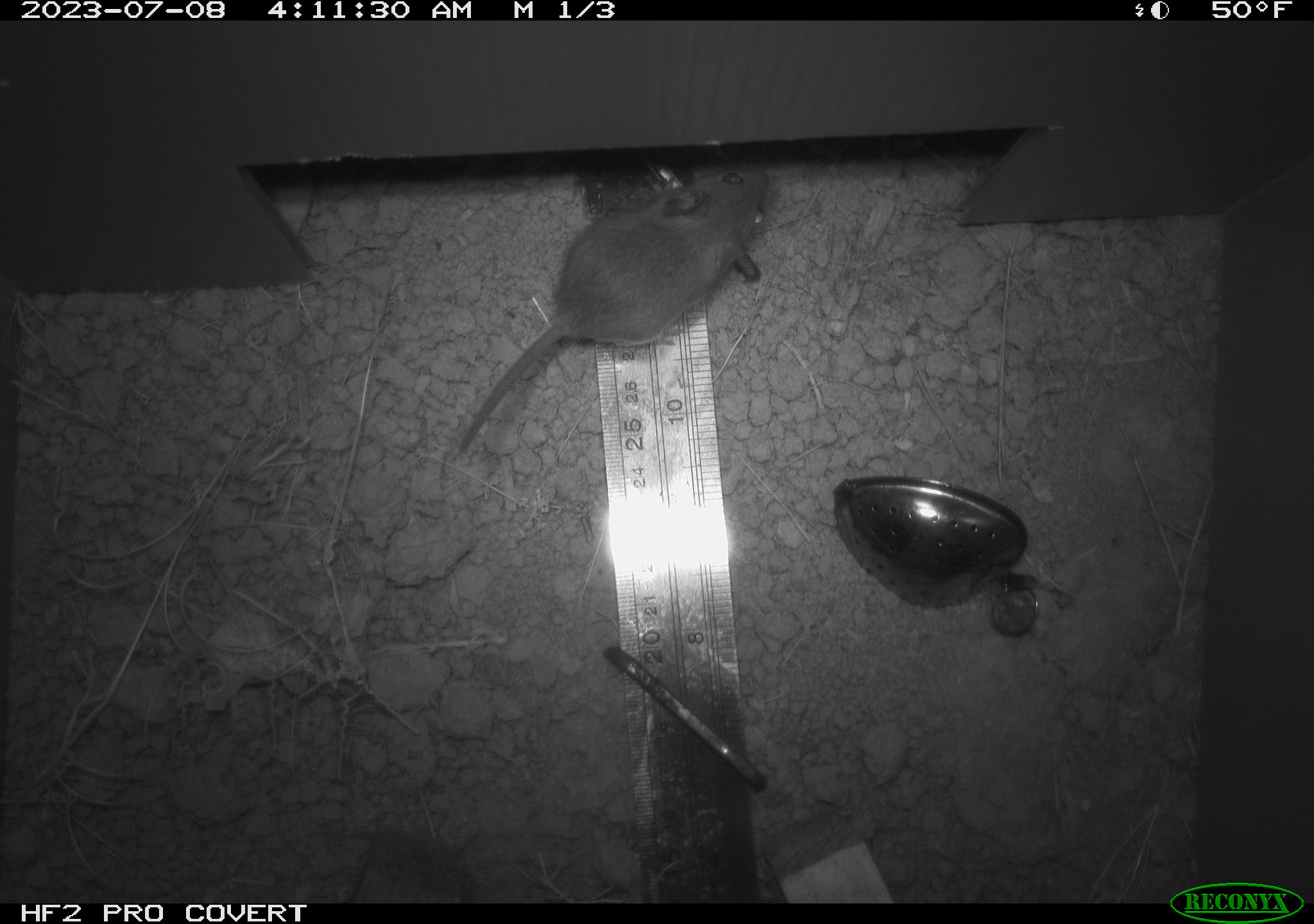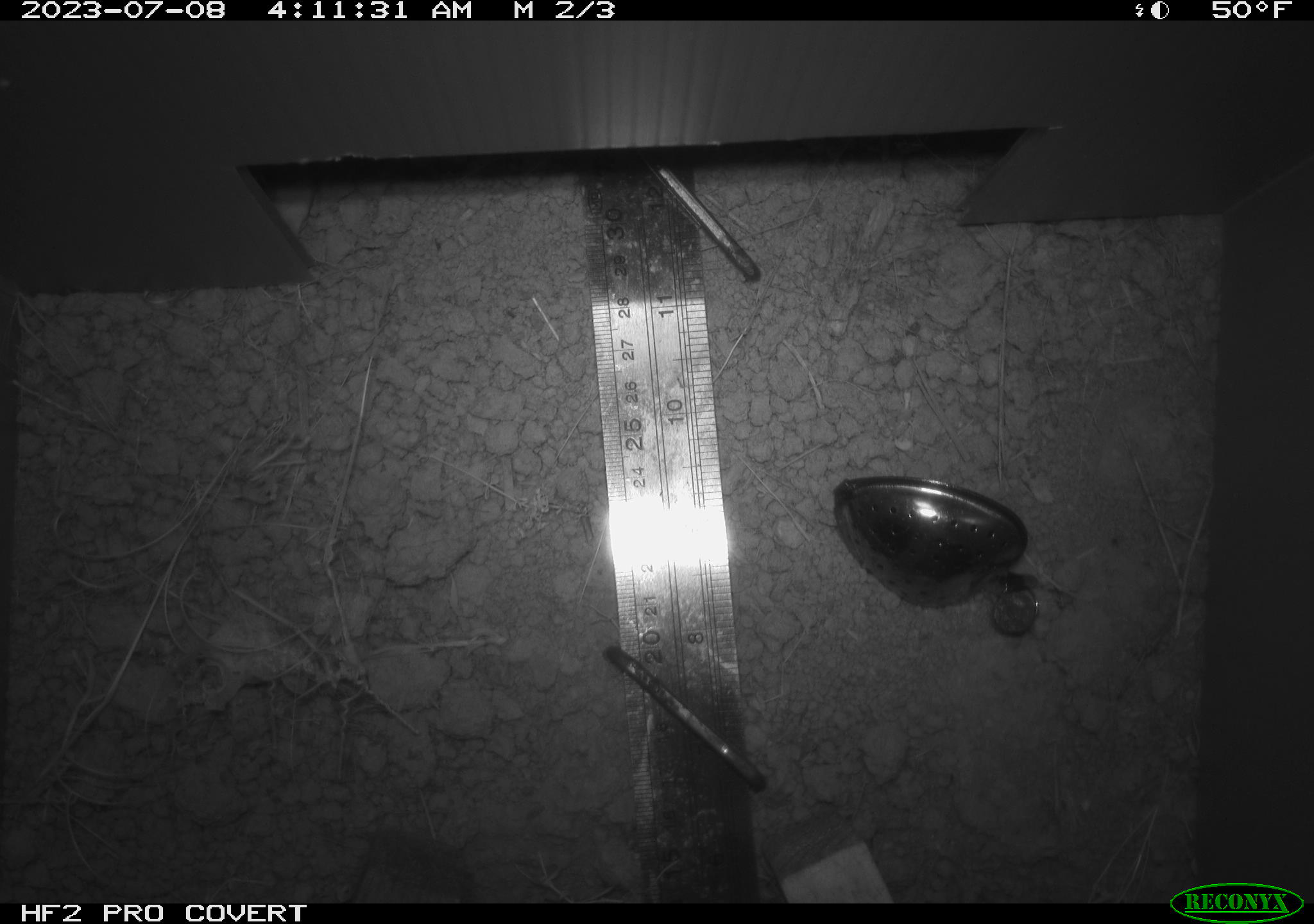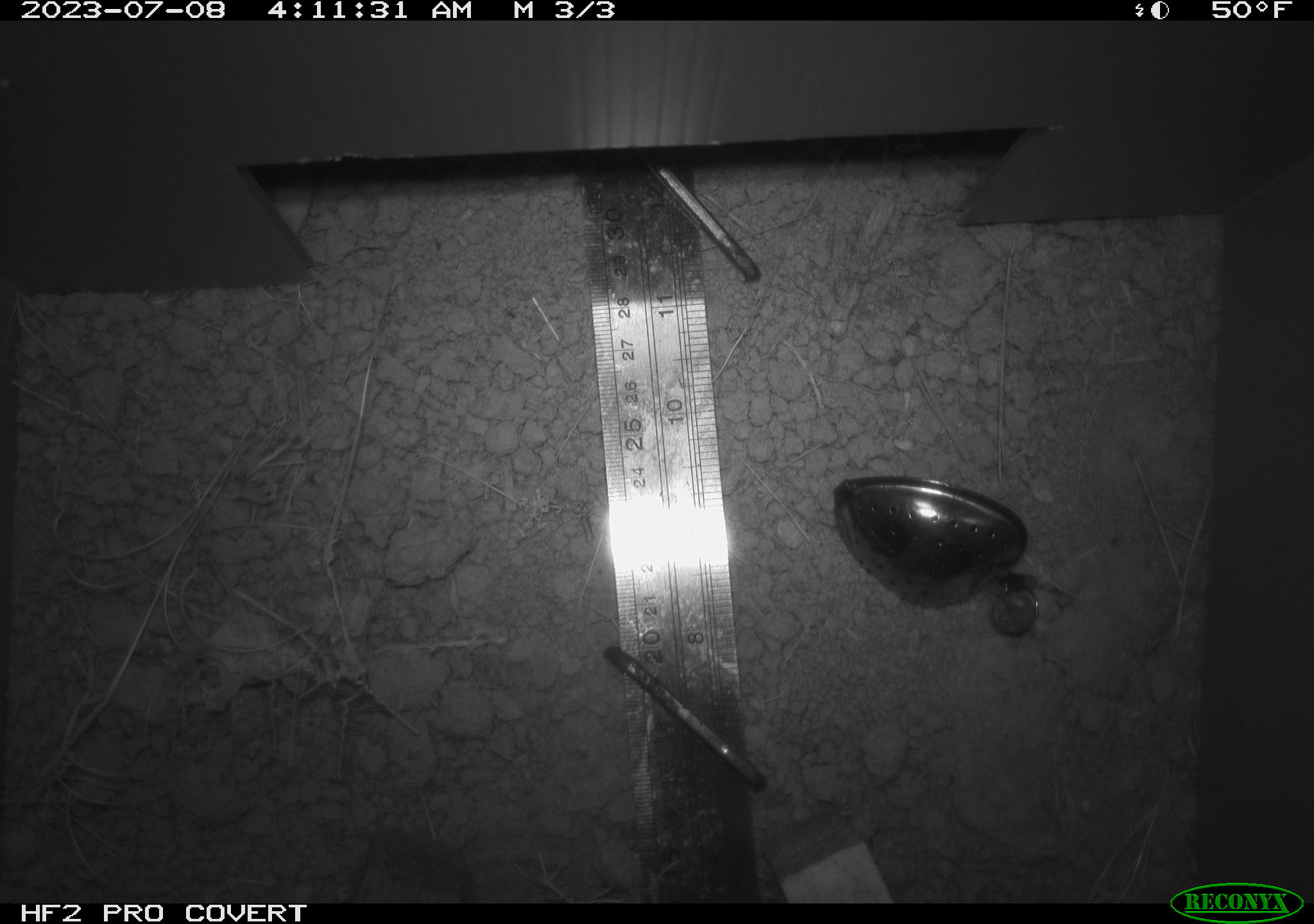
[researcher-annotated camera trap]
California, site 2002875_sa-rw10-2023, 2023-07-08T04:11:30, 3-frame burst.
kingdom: Animalia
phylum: Chordata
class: Mammalia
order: Rodentia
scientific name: Rodentia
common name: rodent